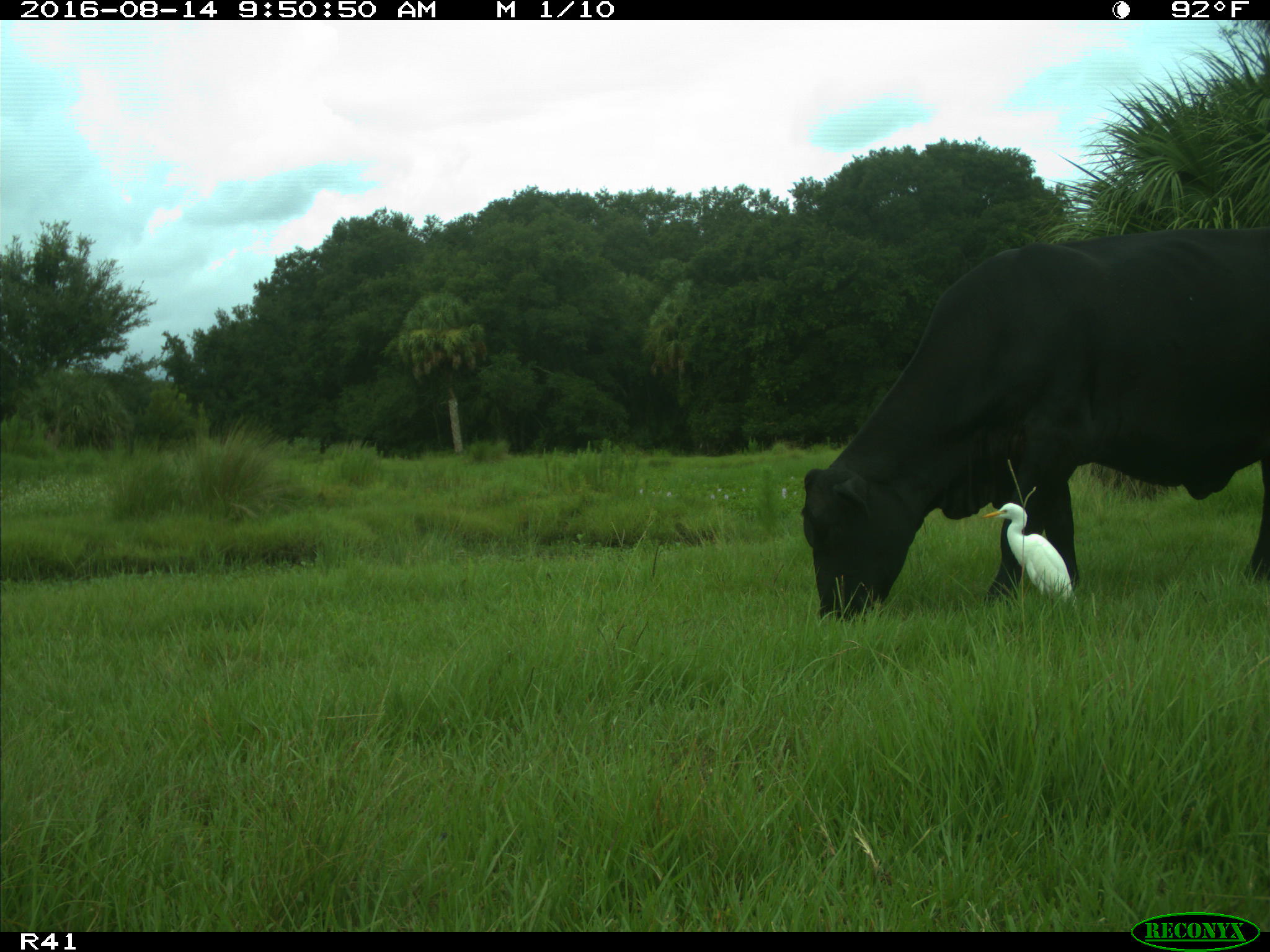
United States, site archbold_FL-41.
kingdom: Animalia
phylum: Chordata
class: Mammalia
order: Artiodactyla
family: Bovidae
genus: Bos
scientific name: Bos taurus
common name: domestic cow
Bos taurus (domestic cow).